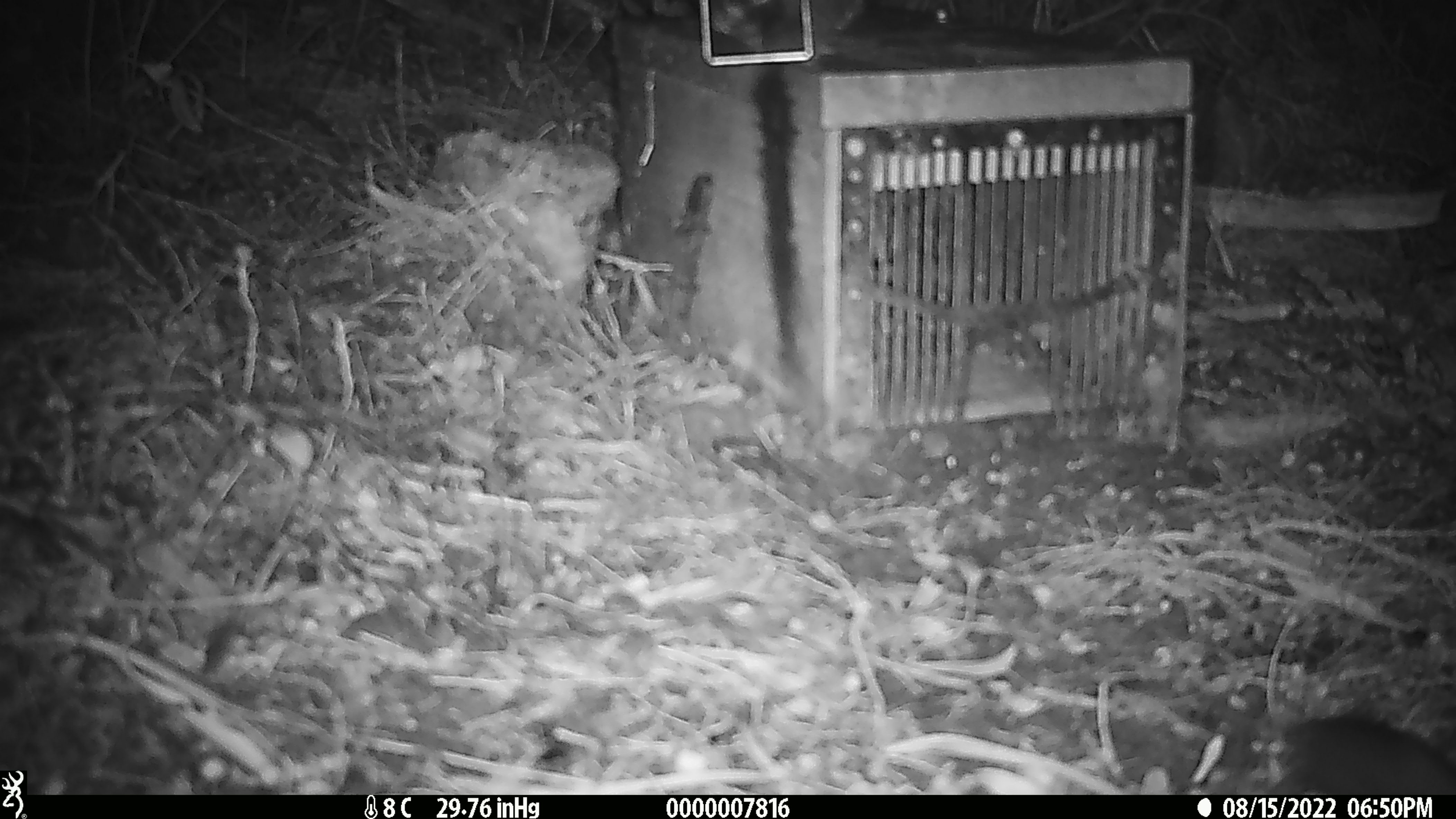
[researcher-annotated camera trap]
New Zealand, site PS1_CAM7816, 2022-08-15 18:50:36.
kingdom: Animalia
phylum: Chordata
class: Mammalia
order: Rodentia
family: Muridae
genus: Mus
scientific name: Mus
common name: mouse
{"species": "mouse (Mus)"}